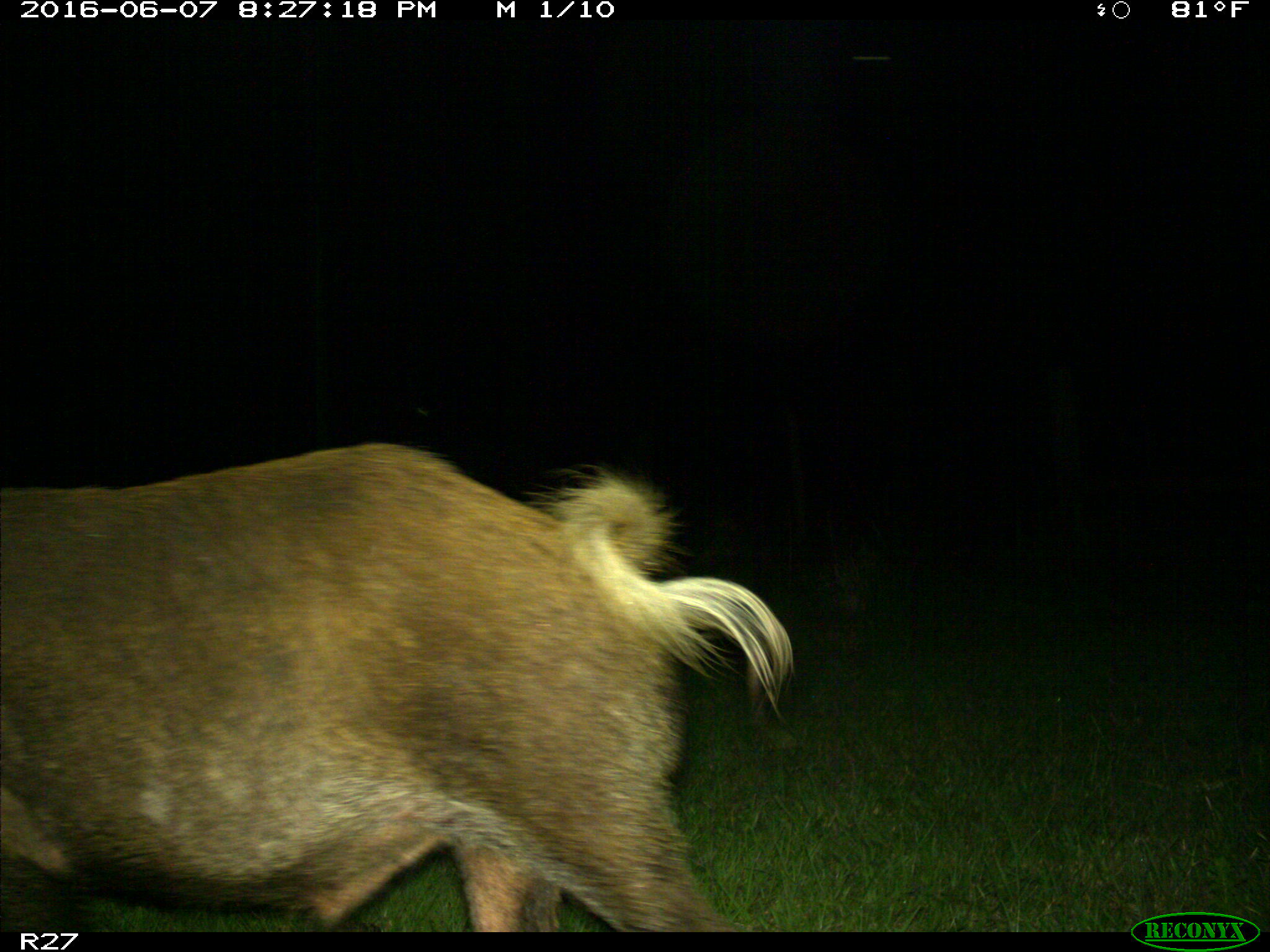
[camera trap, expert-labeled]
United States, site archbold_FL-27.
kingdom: Animalia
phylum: Chordata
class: Mammalia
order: Artiodactyla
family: Suidae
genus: Sus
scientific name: Sus scrofa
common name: wild boar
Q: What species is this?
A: Sus scrofa (wild boar).